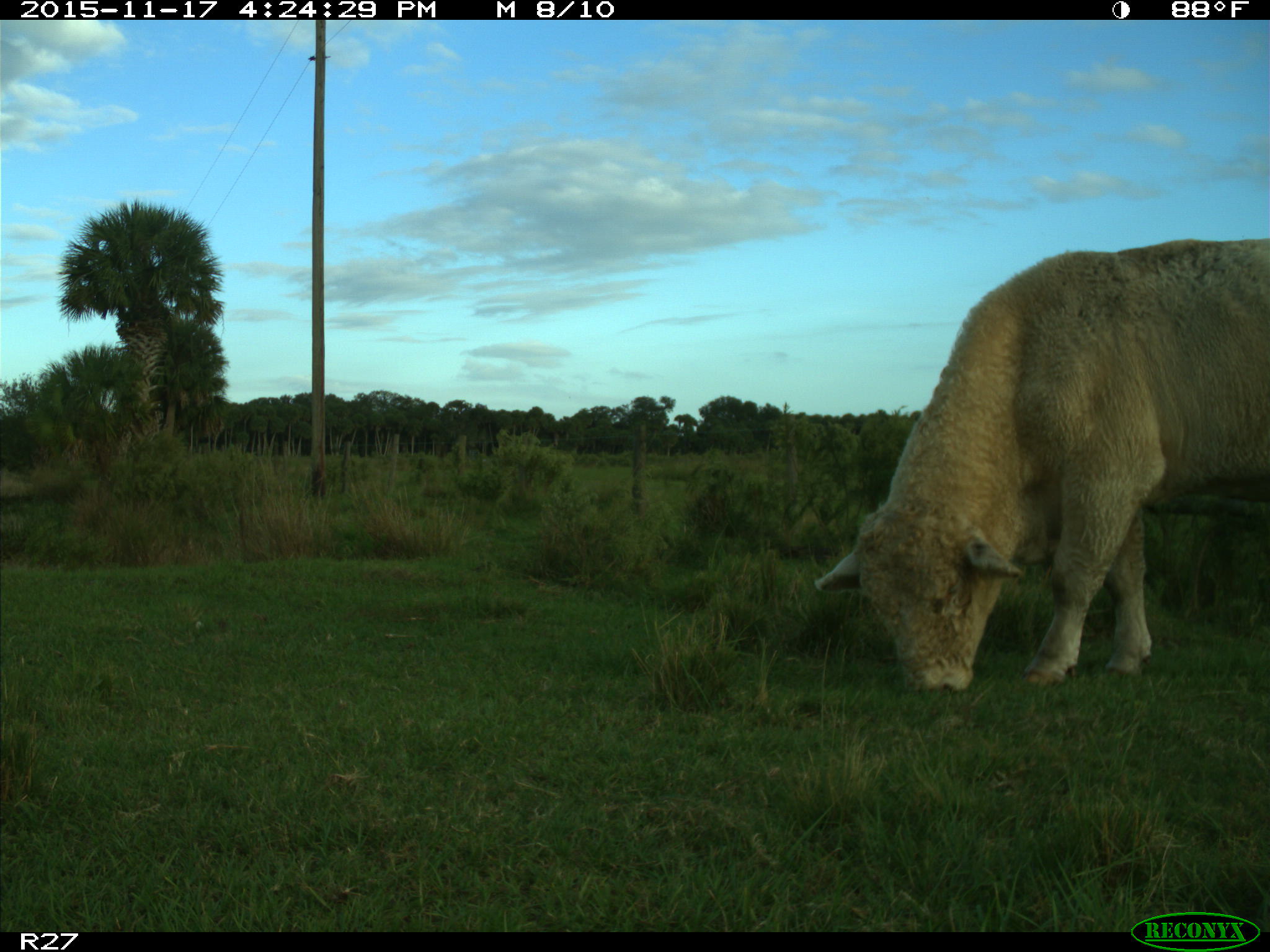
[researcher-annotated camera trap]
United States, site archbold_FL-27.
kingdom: Animalia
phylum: Chordata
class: Mammalia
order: Artiodactyla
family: Bovidae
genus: Bos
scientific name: Bos taurus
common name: domestic cow